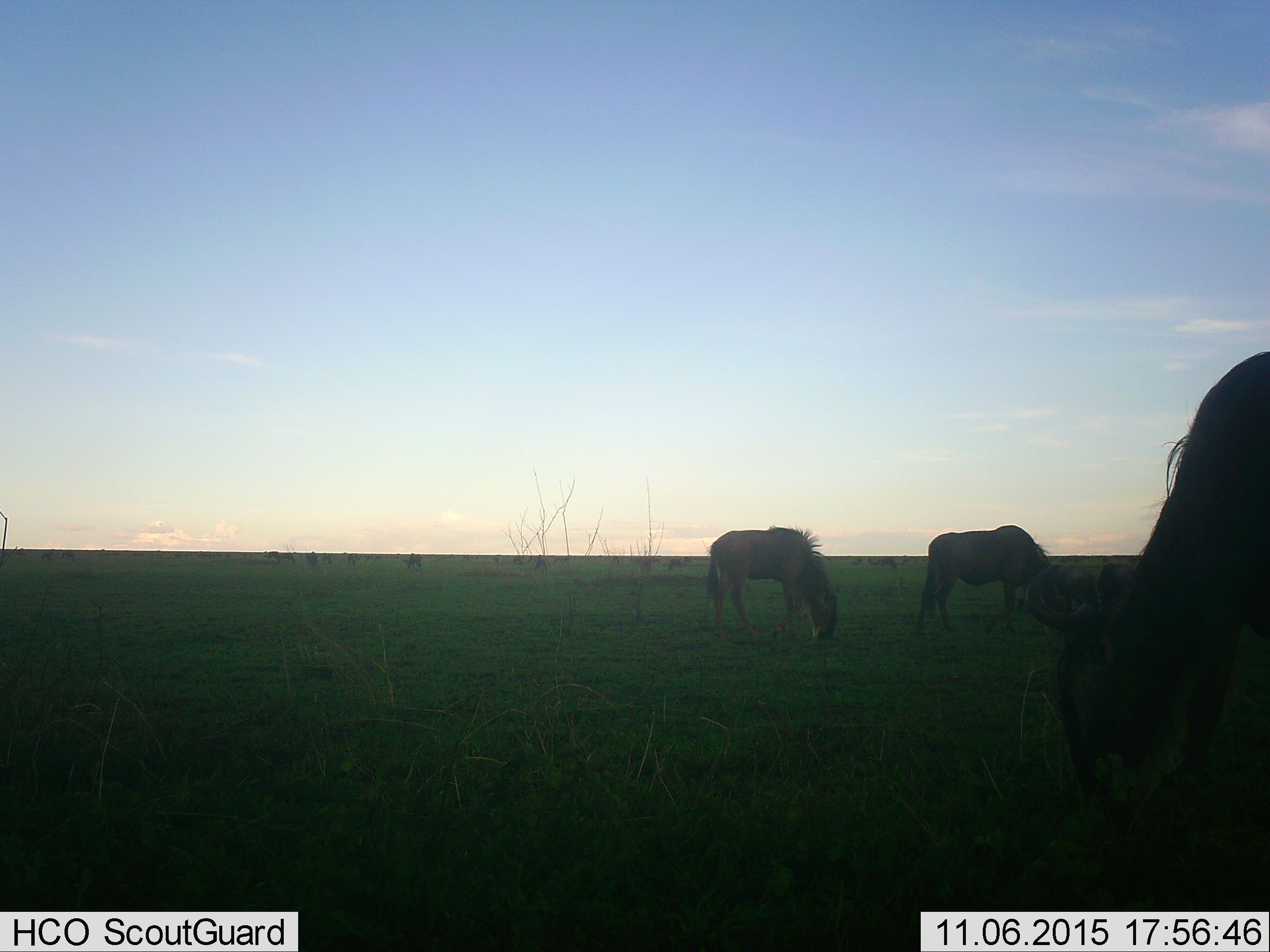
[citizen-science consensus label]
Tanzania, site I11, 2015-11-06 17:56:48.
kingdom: Animalia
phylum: Chordata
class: Mammalia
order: Artiodactyla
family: Bovidae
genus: Connochaetes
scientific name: Connochaetes taurinus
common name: blue wildebeest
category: wildebeest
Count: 11-50.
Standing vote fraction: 14%.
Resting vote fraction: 0%.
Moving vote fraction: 14%.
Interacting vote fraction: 0%.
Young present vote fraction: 0%.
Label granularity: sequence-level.